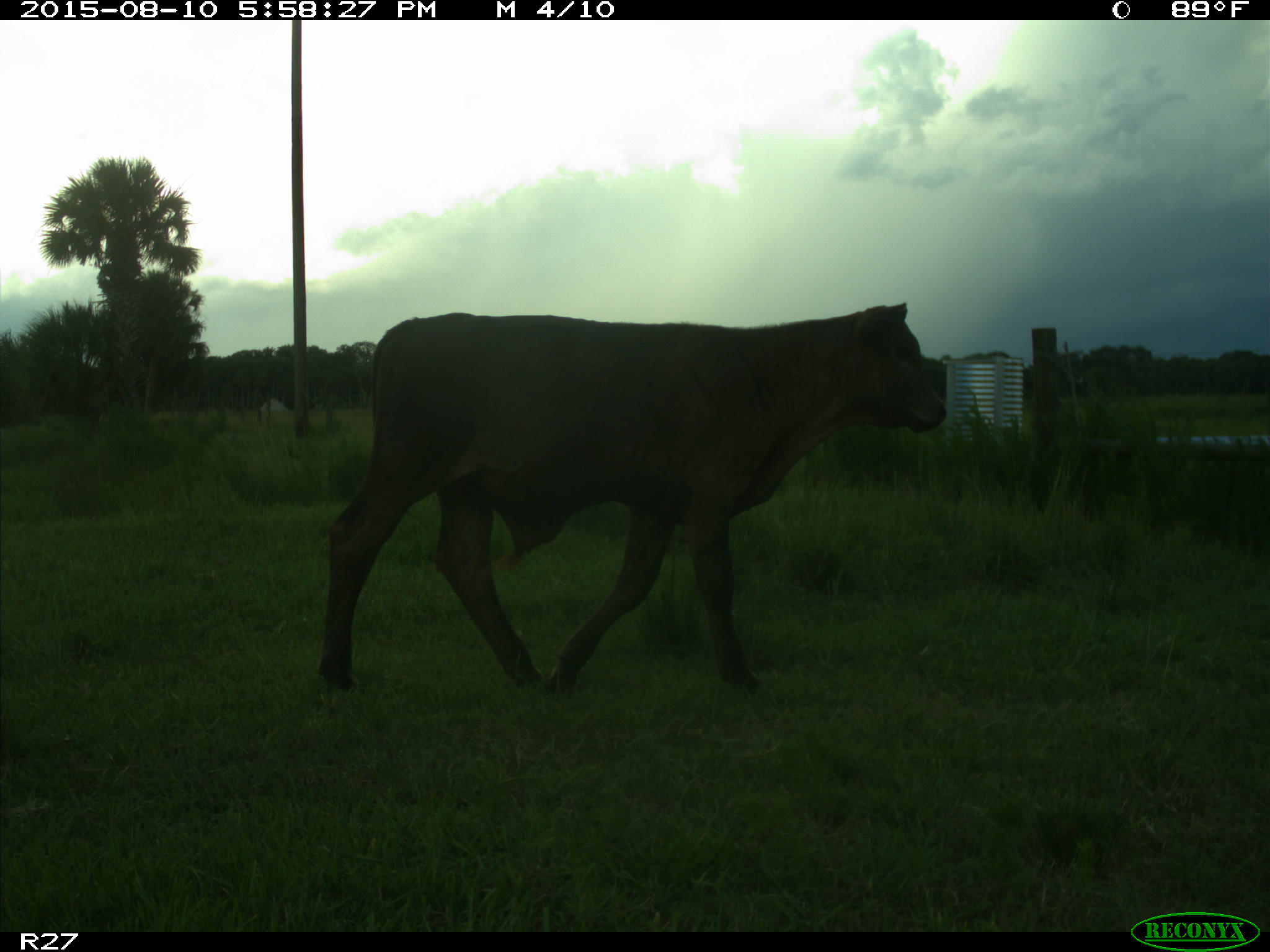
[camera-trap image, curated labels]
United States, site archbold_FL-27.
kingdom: Animalia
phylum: Chordata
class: Mammalia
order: Artiodactyla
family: Bovidae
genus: Bos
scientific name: Bos taurus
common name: domestic cow